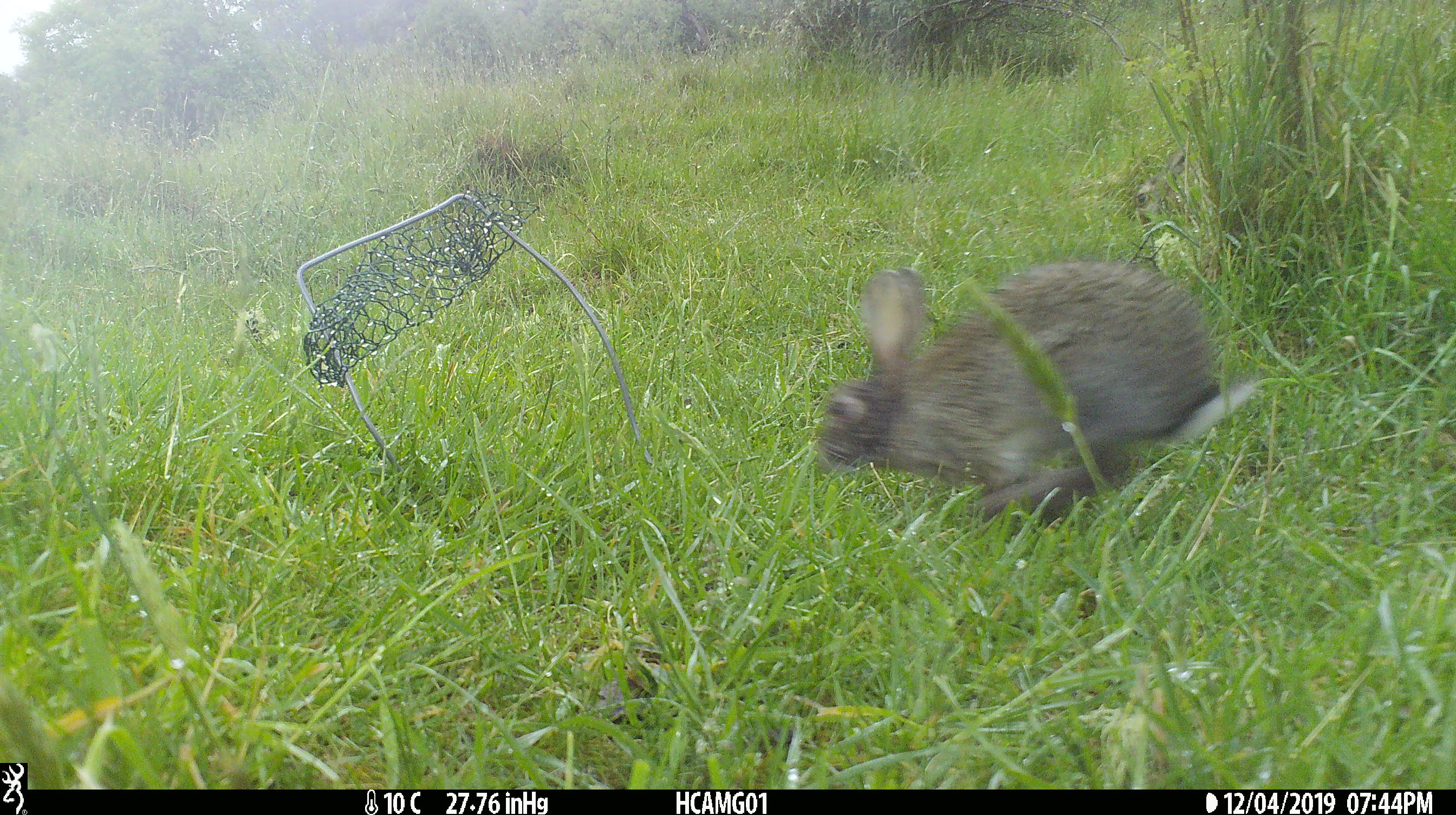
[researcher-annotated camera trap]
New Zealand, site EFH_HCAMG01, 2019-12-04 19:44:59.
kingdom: Animalia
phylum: Chordata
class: Mammalia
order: Lagomorpha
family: Leporidae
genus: Lepus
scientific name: Lepus europaeus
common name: brown hare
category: hare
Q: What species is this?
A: Hare (brown hare) (Lepus europaeus).